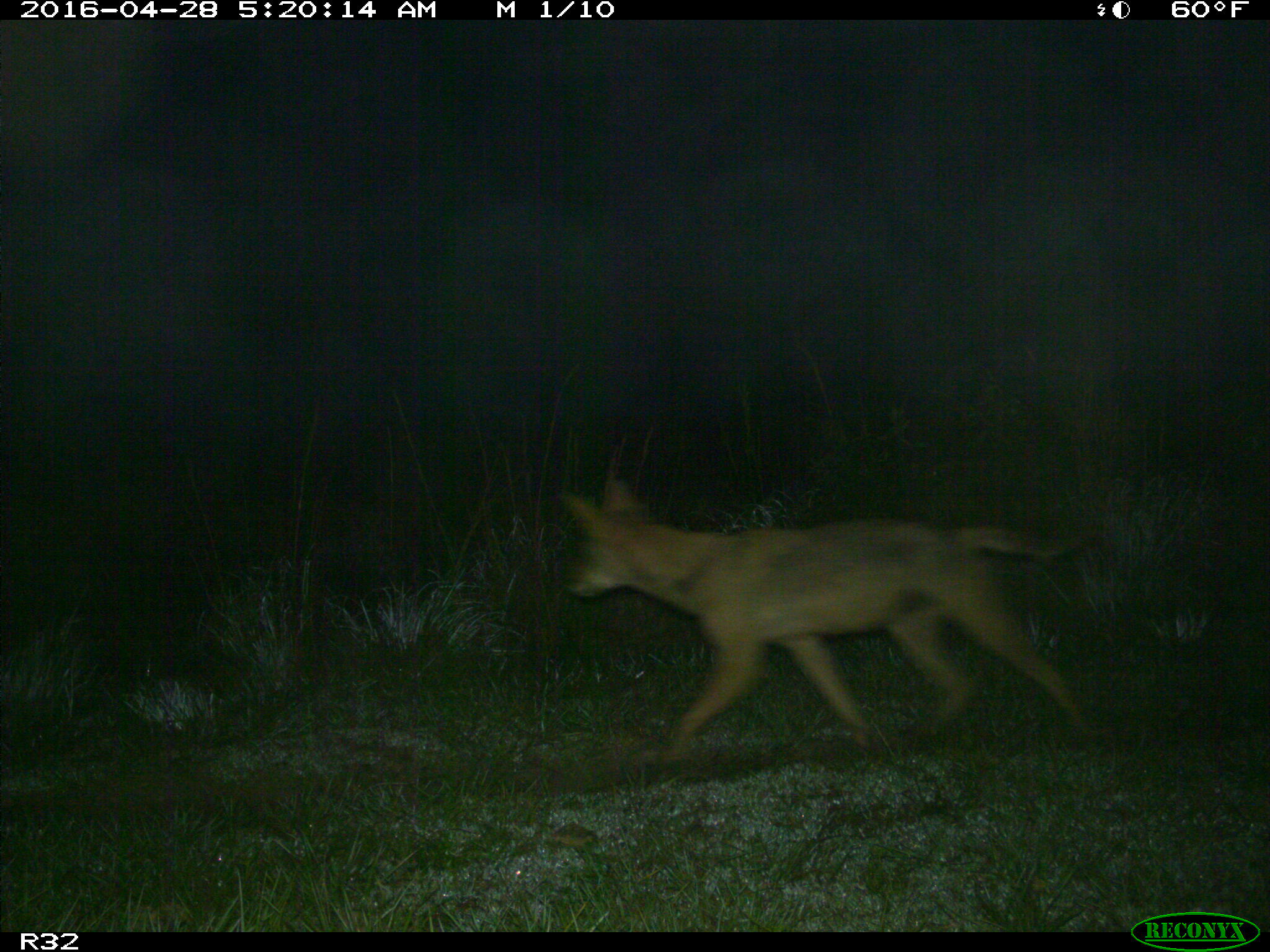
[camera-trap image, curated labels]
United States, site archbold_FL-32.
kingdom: Animalia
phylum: Chordata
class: Mammalia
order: Carnivora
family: Canidae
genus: Canis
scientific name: Canis latrans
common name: coyote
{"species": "Canis latrans (coyote)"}